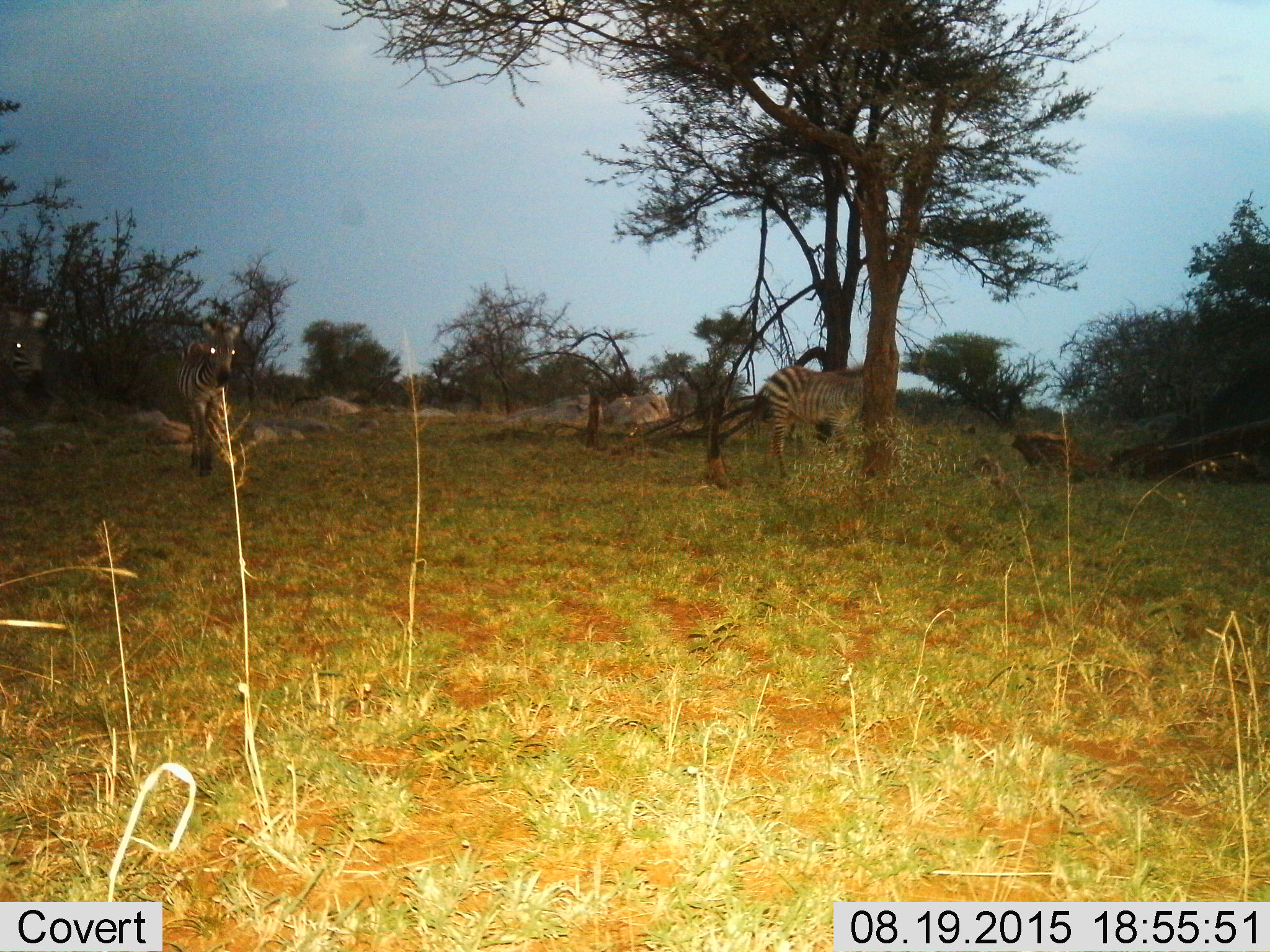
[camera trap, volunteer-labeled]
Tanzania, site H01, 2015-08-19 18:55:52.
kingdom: Animalia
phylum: Chordata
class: Mammalia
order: Perissodactyla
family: Equidae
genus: Equus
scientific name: Equus quagga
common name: plains zebra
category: zebra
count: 3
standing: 60%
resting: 0%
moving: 60%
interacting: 0%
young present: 10%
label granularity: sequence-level